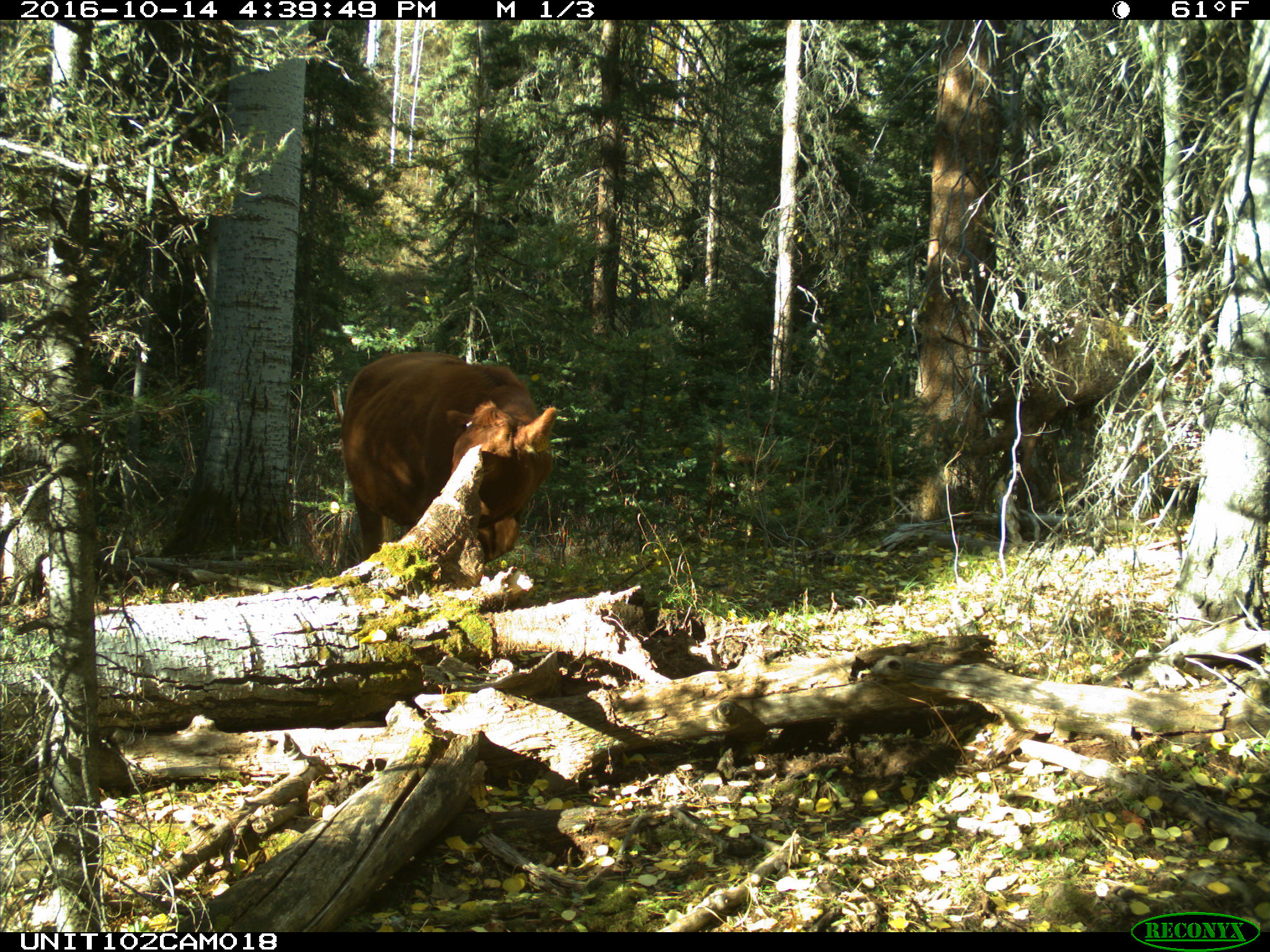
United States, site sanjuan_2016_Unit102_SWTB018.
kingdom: Animalia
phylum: Chordata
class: Mammalia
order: Artiodactyla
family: Bovidae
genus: Bos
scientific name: Bos taurus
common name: domestic cow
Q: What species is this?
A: Bos taurus (domestic cow).